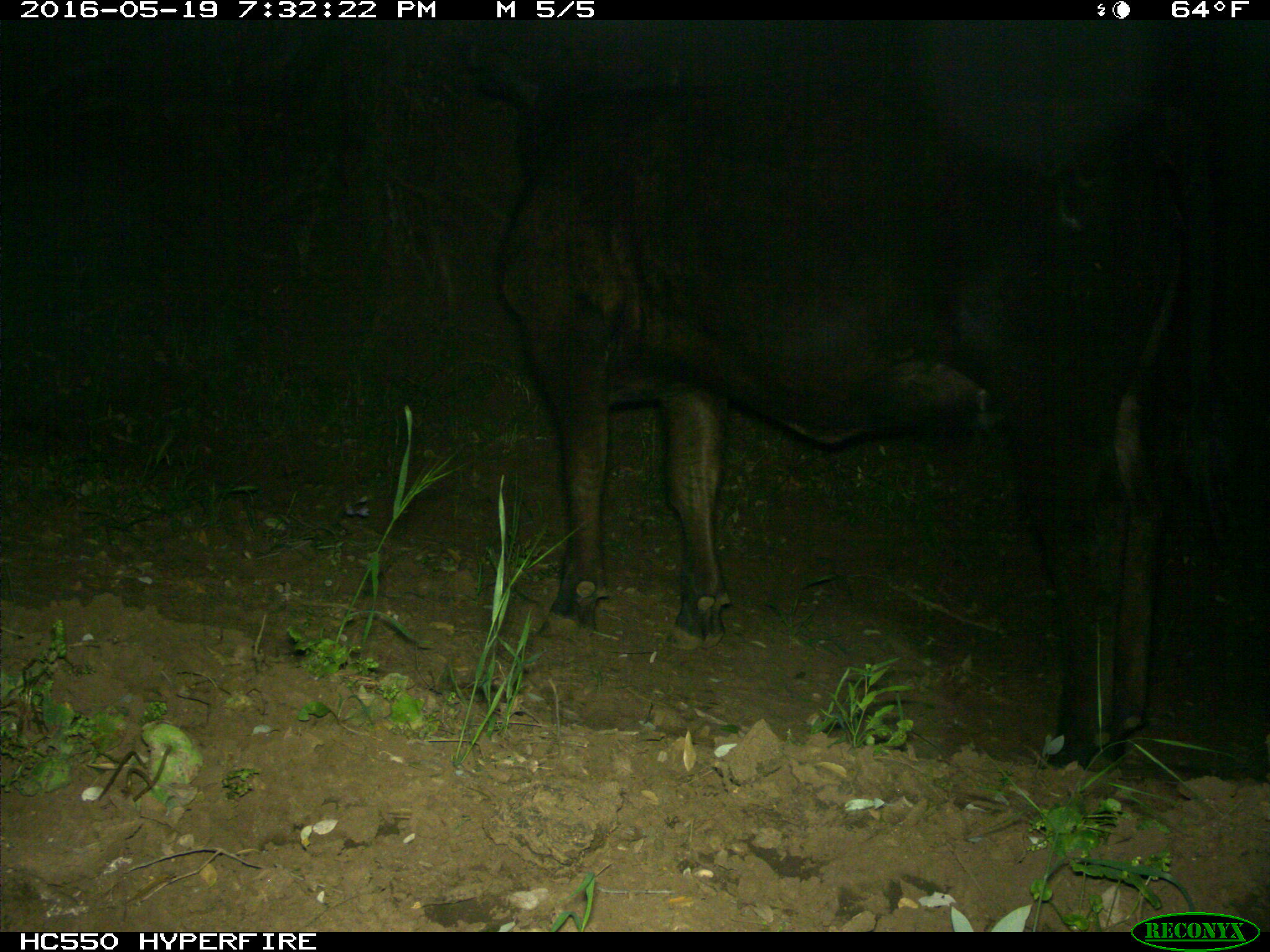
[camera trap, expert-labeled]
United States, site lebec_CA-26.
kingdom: Animalia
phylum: Chordata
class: Mammalia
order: Artiodactyla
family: Bovidae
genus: Bos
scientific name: Bos taurus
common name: domestic cow